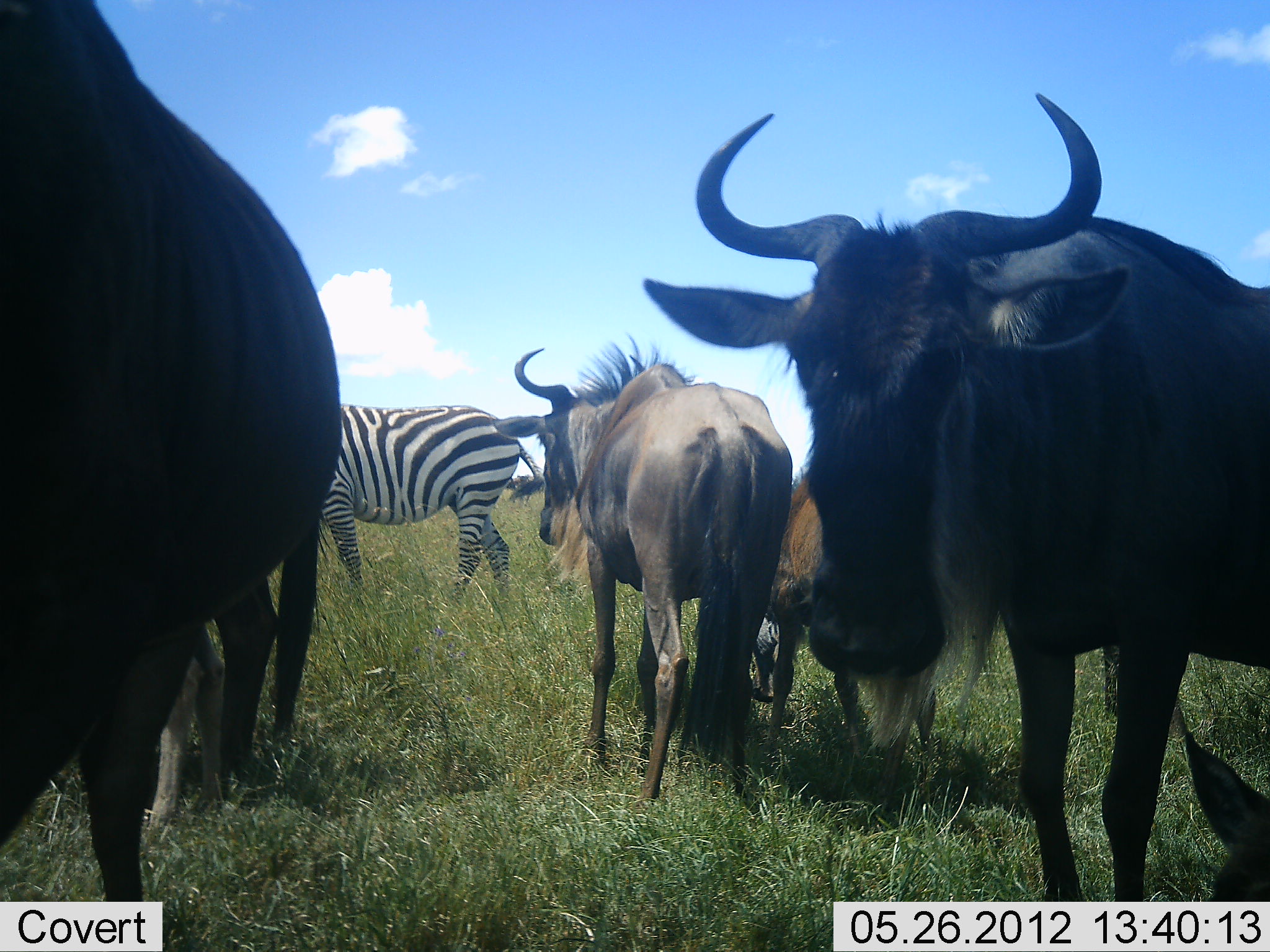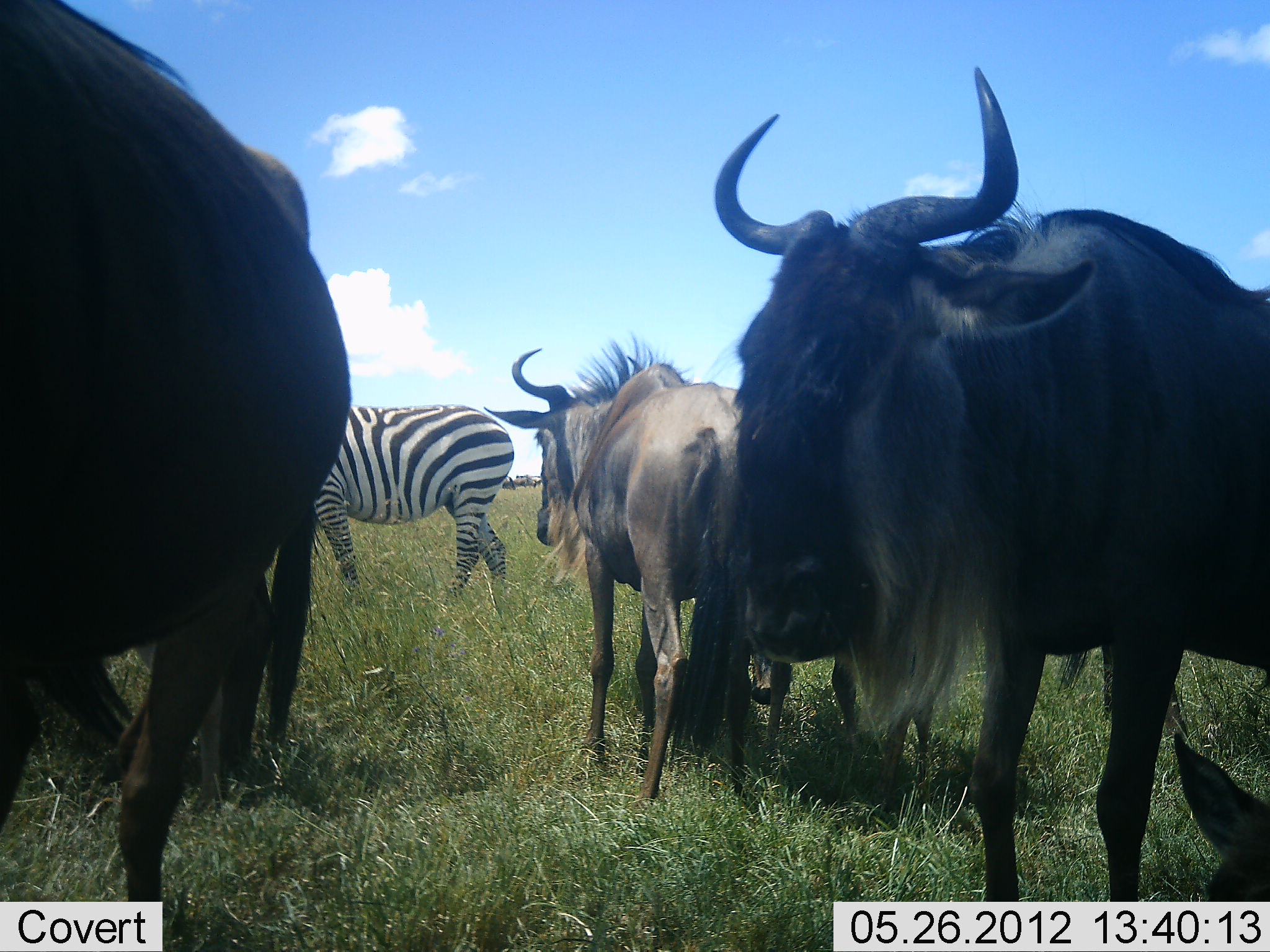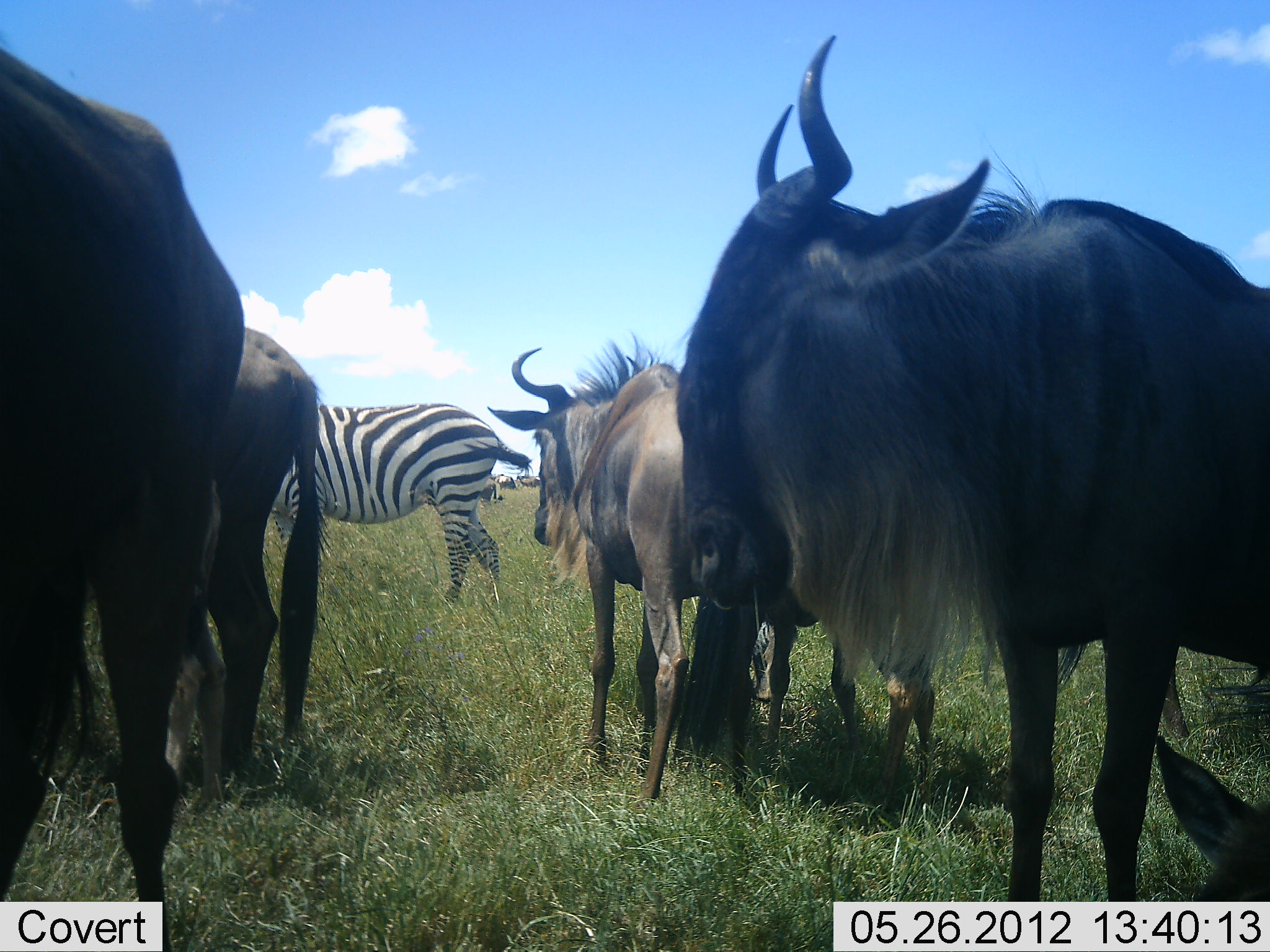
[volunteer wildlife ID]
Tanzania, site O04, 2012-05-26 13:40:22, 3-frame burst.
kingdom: Animalia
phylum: Chordata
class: Mammalia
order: Artiodactyla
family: Bovidae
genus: Connochaetes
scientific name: Connochaetes taurinus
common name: blue wildebeest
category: wildebeest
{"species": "wildebeest (blue wildebeest) (Connochaetes taurinus)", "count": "6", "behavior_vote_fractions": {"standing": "100%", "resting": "58%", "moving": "8%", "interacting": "0%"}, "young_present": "33%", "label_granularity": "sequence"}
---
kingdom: Animalia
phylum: Chordata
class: Mammalia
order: Perissodactyla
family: Equidae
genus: Equus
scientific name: Equus quagga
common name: plains zebra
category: zebra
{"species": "zebra (plains zebra) (Equus quagga)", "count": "1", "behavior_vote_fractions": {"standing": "80%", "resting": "0%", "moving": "10%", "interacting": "0%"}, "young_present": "0%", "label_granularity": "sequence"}